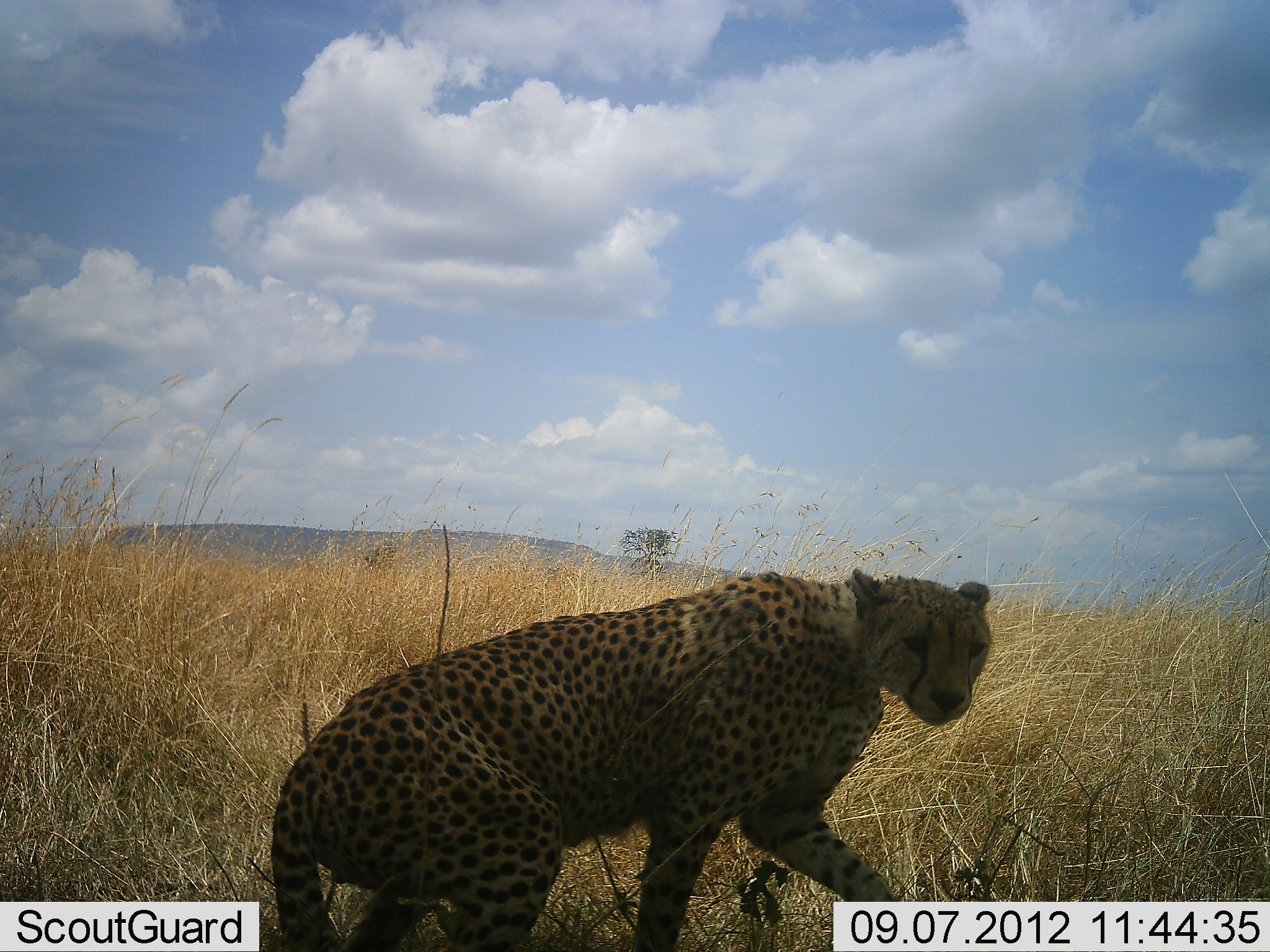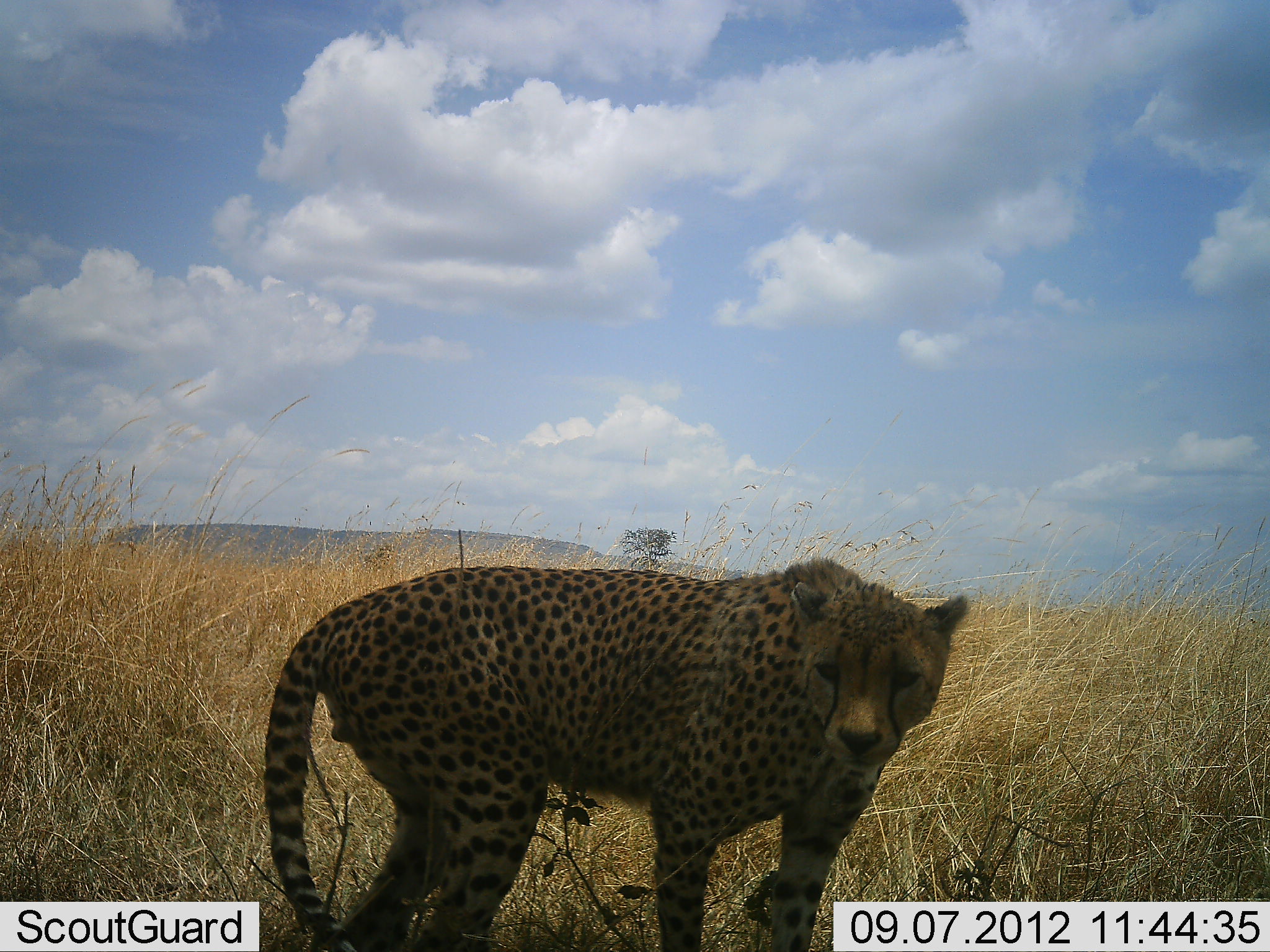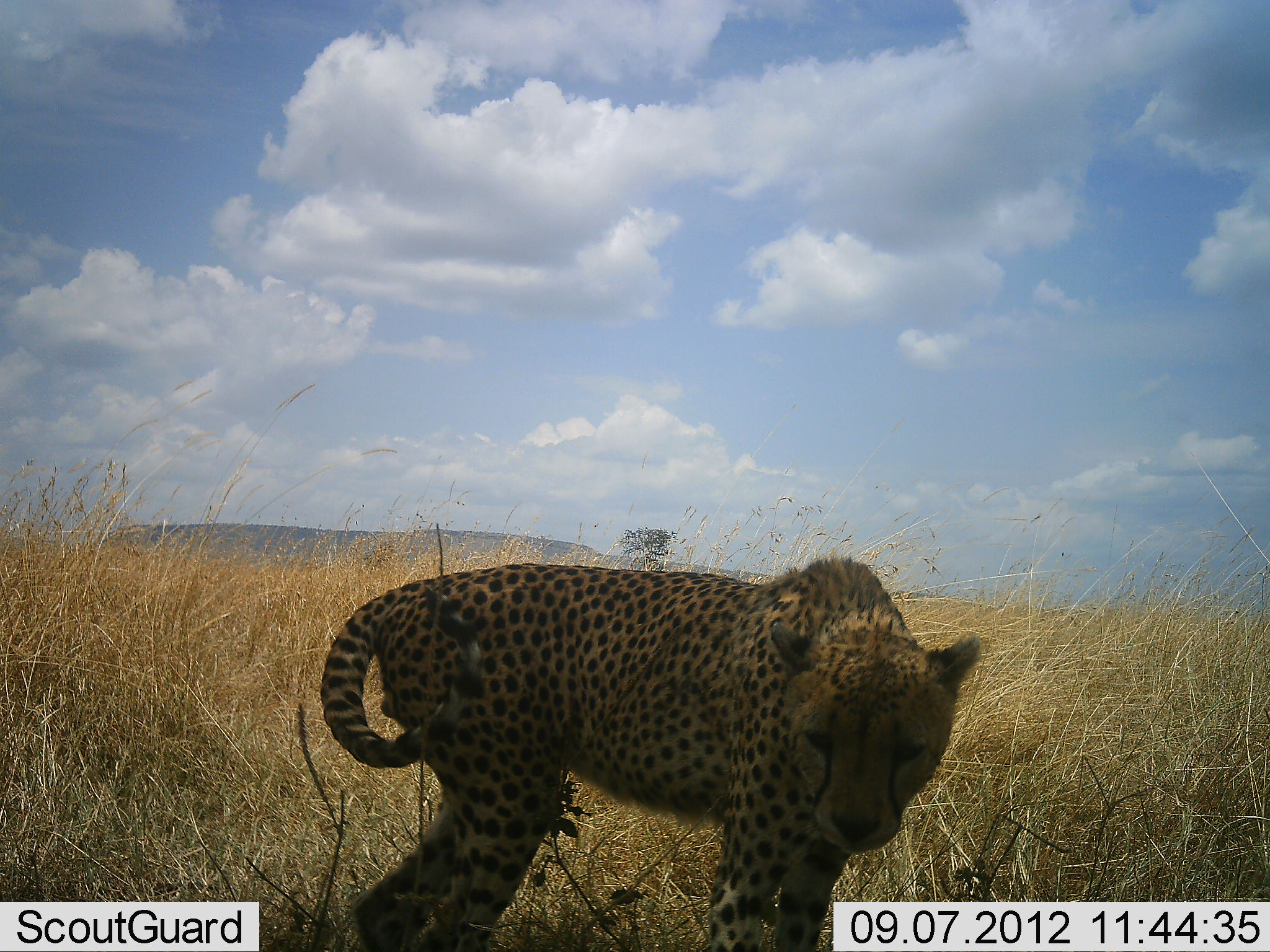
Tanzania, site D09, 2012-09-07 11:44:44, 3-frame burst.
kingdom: Animalia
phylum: Chordata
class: Mammalia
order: Carnivora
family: Felidae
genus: Acinonyx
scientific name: Acinonyx jubatus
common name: cheetah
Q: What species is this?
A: Cheetah (Acinonyx jubatus).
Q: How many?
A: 1.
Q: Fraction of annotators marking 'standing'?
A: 50%.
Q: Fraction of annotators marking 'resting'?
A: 40%.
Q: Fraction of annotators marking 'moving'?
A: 30%.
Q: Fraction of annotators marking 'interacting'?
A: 0%.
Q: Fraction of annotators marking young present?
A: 0%.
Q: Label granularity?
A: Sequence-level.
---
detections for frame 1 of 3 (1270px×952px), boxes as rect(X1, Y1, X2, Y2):
animal: rect(266, 564, 998, 952)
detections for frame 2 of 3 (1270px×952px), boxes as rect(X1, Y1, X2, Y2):
animal: rect(263, 558, 968, 950)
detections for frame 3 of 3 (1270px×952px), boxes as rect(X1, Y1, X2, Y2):
animal: rect(320, 555, 985, 952)